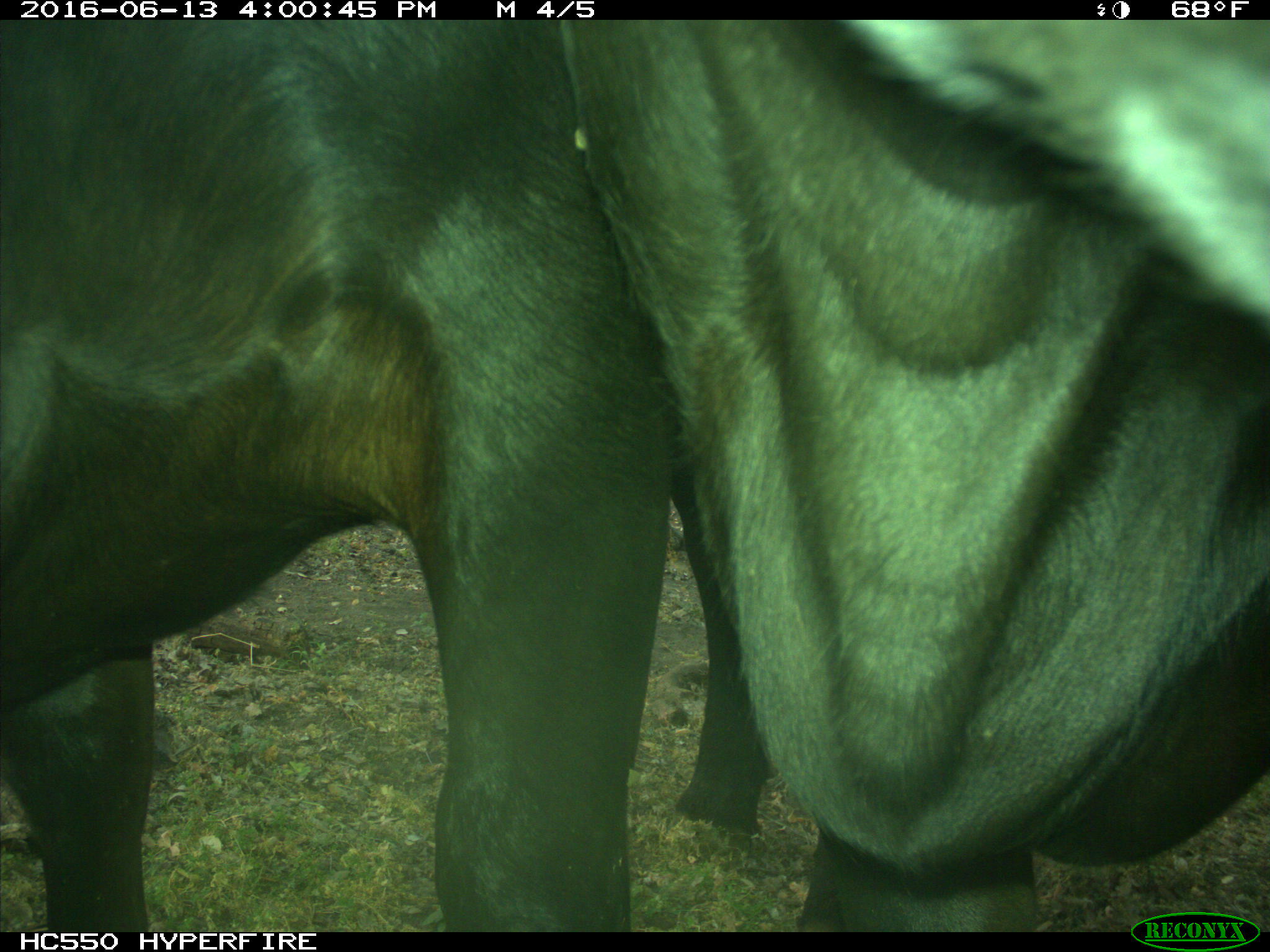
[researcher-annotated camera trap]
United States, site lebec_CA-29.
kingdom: Animalia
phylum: Chordata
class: Mammalia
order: Artiodactyla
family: Bovidae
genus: Bos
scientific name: Bos taurus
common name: domestic cow